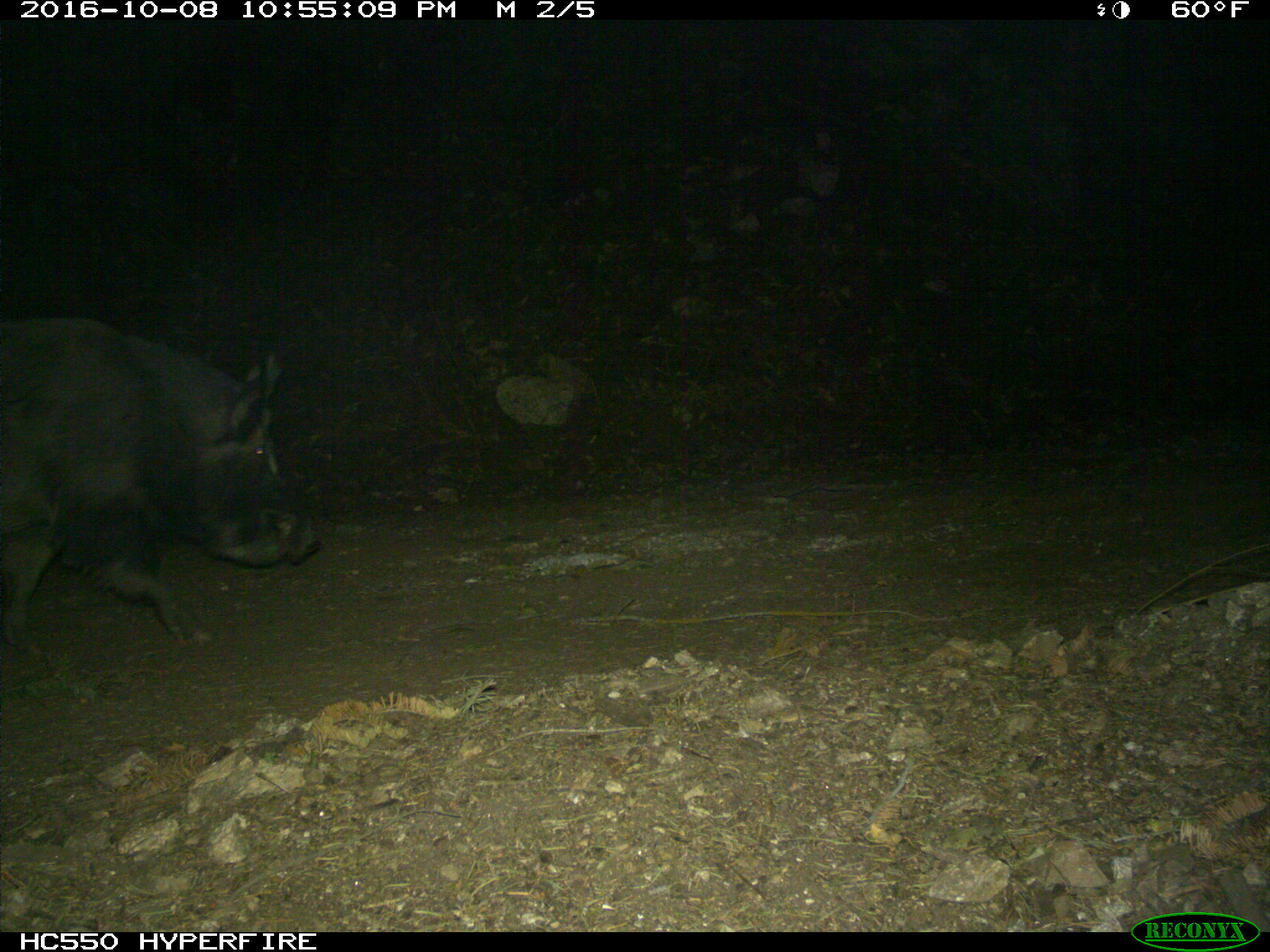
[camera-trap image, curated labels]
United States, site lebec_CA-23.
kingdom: Animalia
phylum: Chordata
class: Mammalia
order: Artiodactyla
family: Suidae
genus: Sus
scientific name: Sus scrofa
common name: wild boar